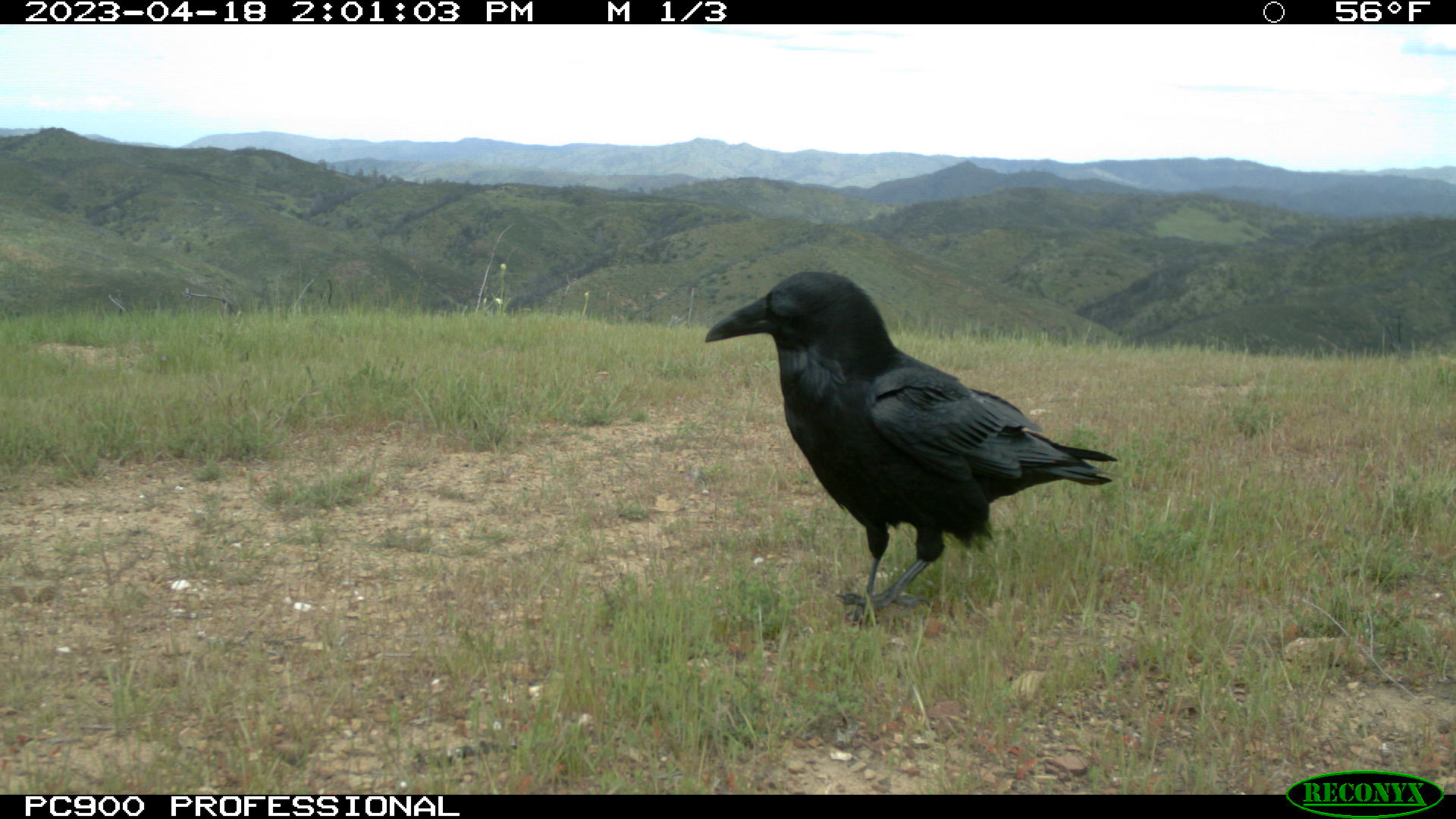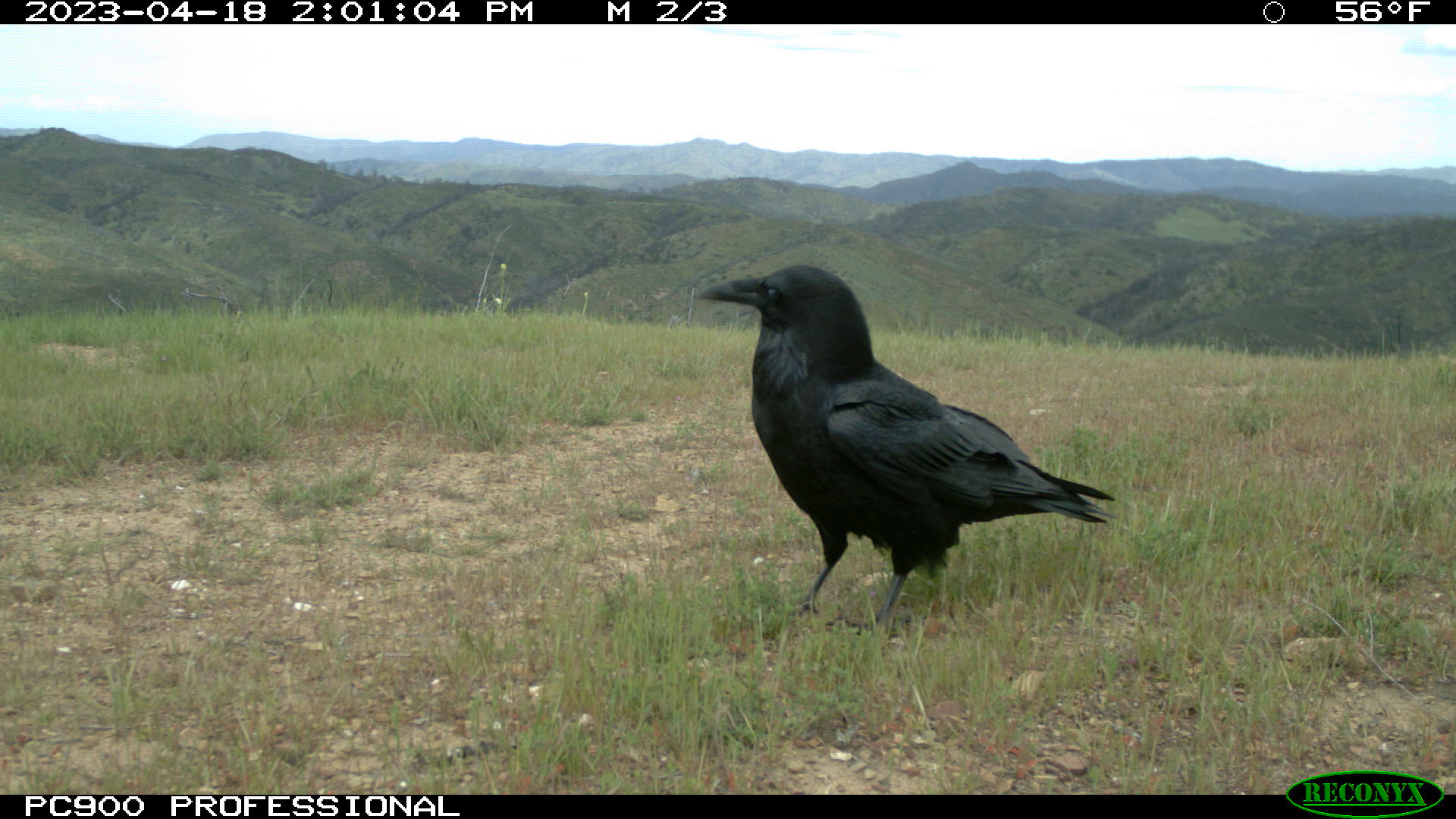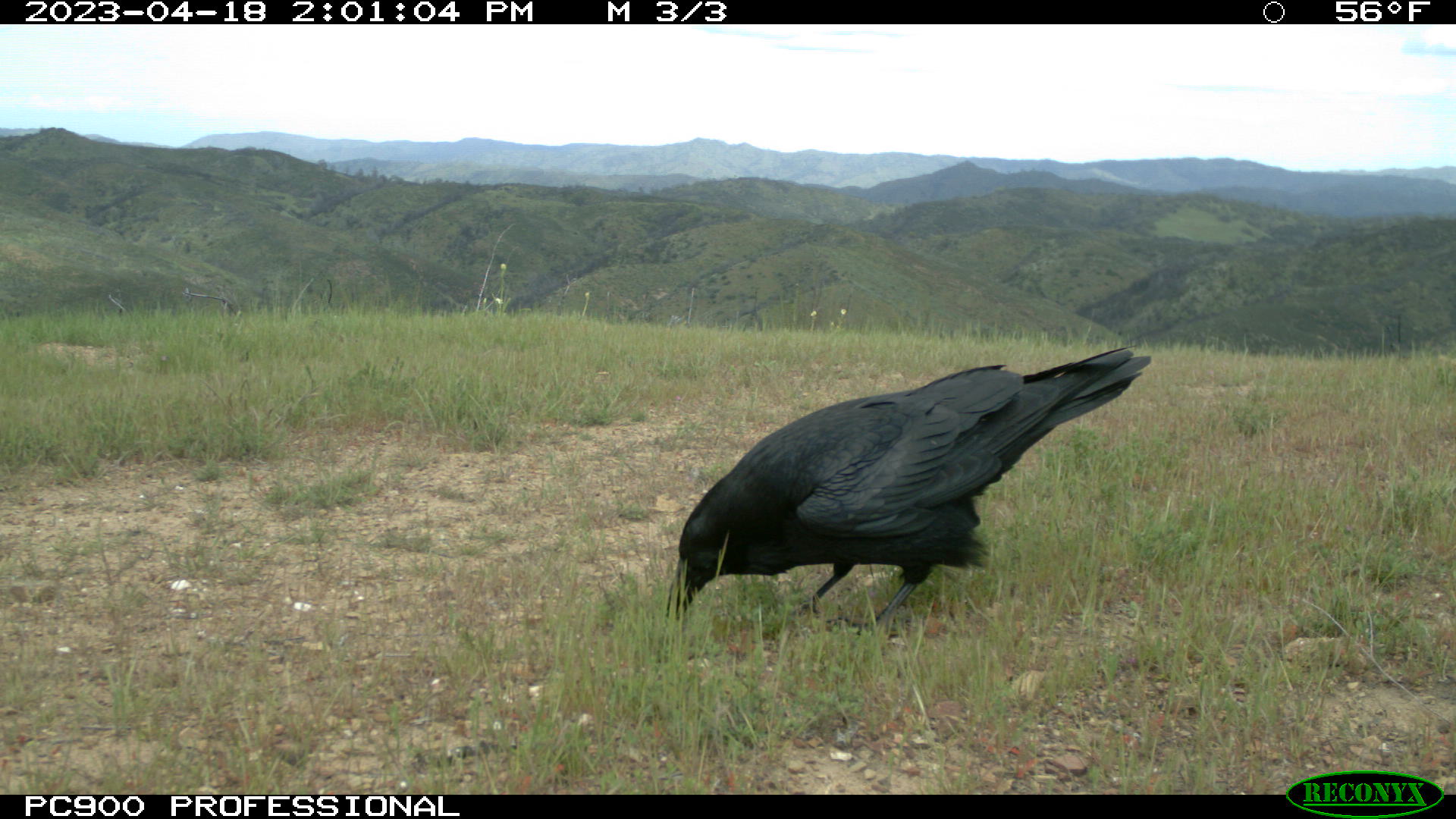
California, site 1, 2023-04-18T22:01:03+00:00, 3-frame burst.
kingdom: Animalia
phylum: Chordata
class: Aves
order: Passeriformes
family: Corvidae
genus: Corvus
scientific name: Corvus corax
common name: common raven